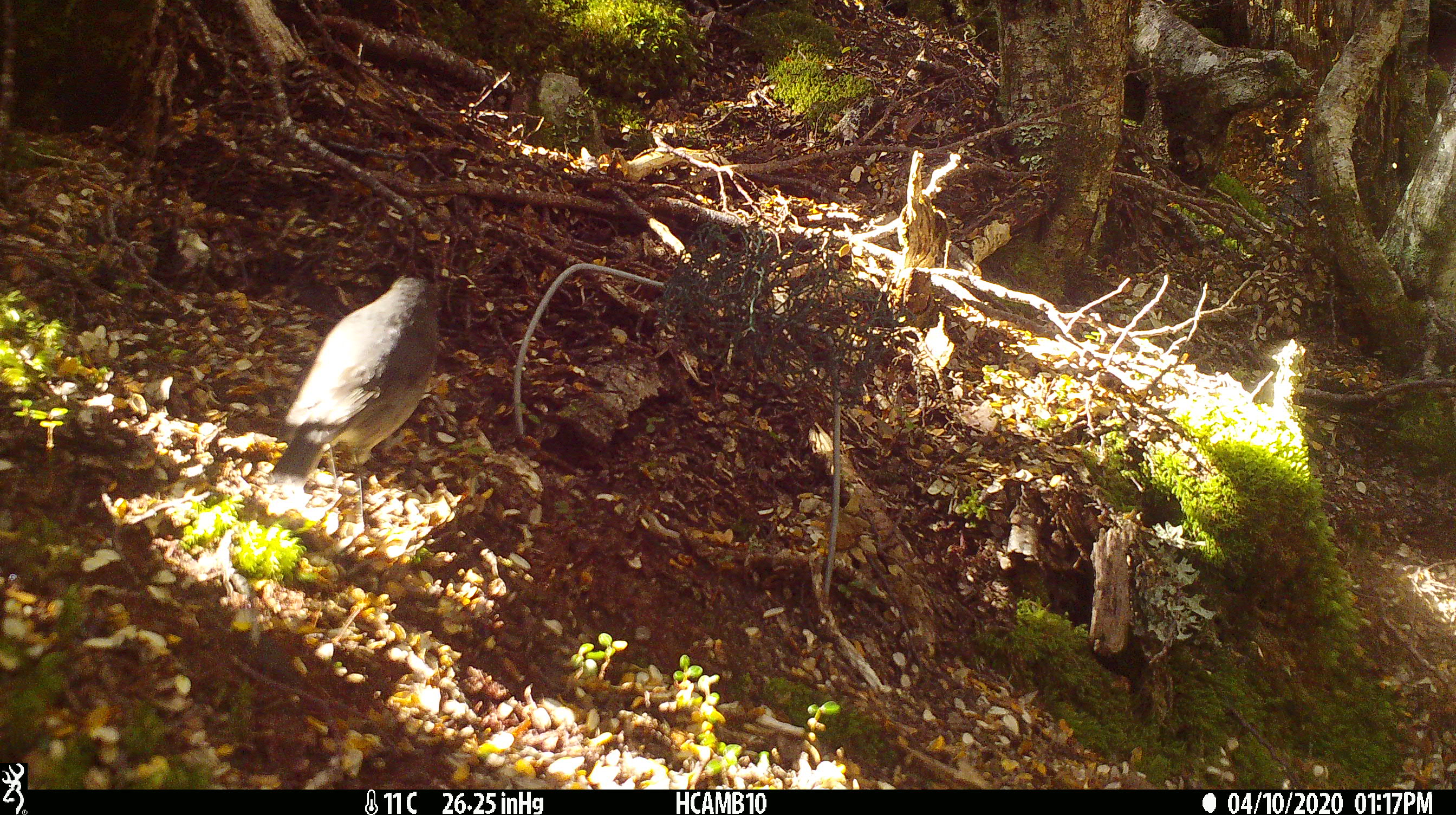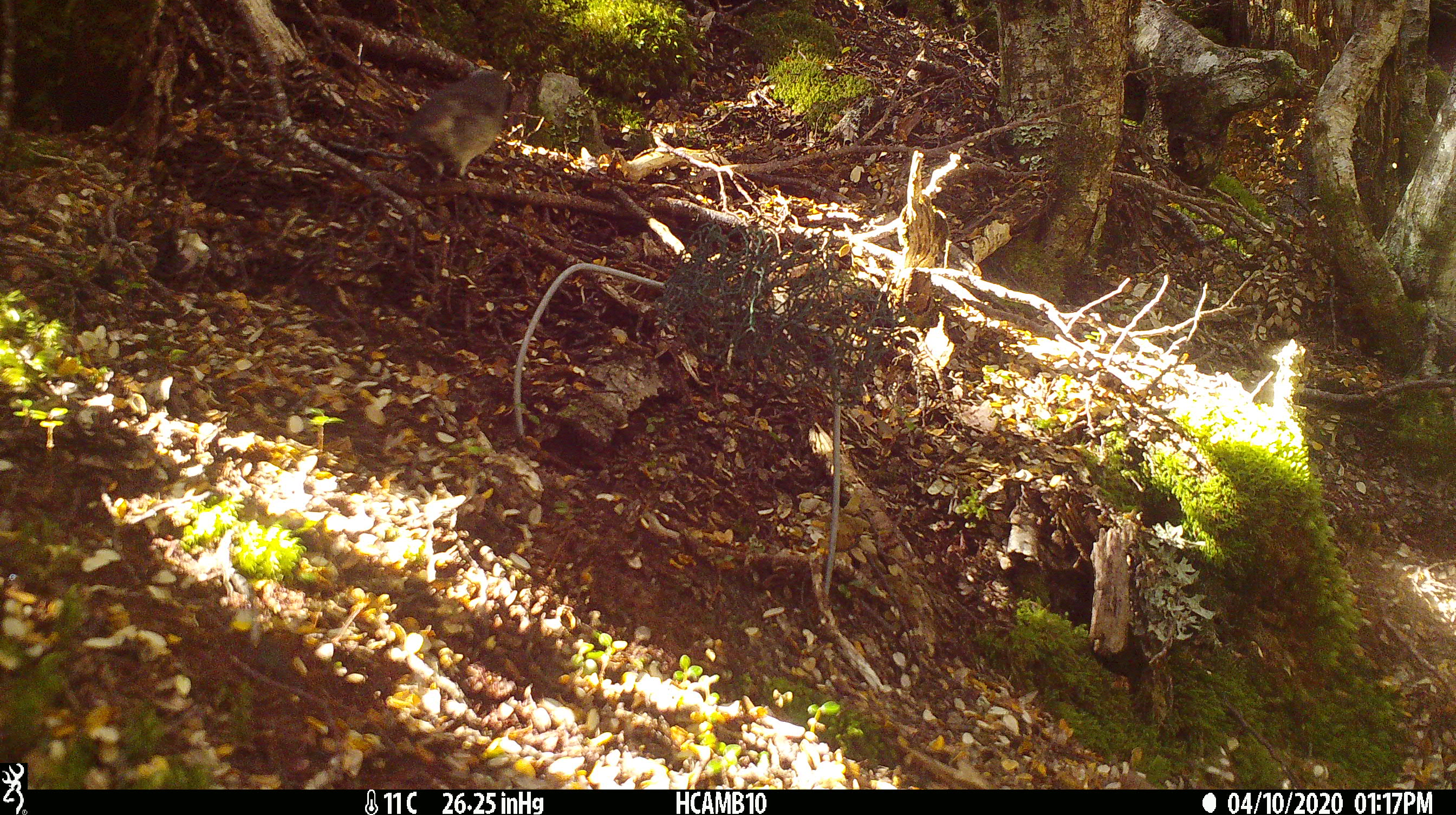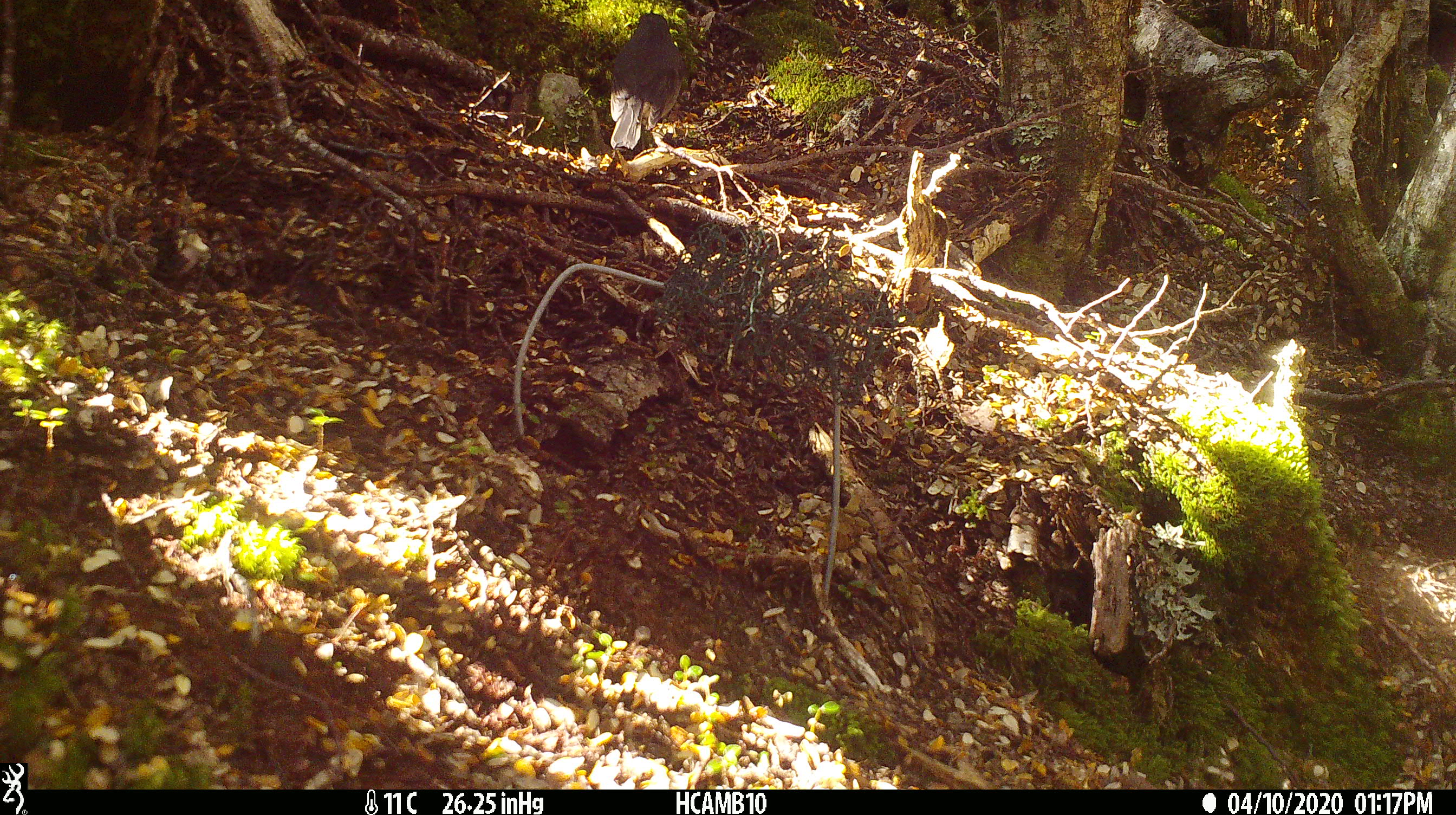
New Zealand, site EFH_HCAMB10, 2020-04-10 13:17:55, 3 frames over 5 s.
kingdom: Animalia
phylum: Chordata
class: Aves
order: Passeriformes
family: Petroicidae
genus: Petroica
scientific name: Petroica australis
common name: new zealand robin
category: robin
Robin (new zealand robin) (Petroica australis).